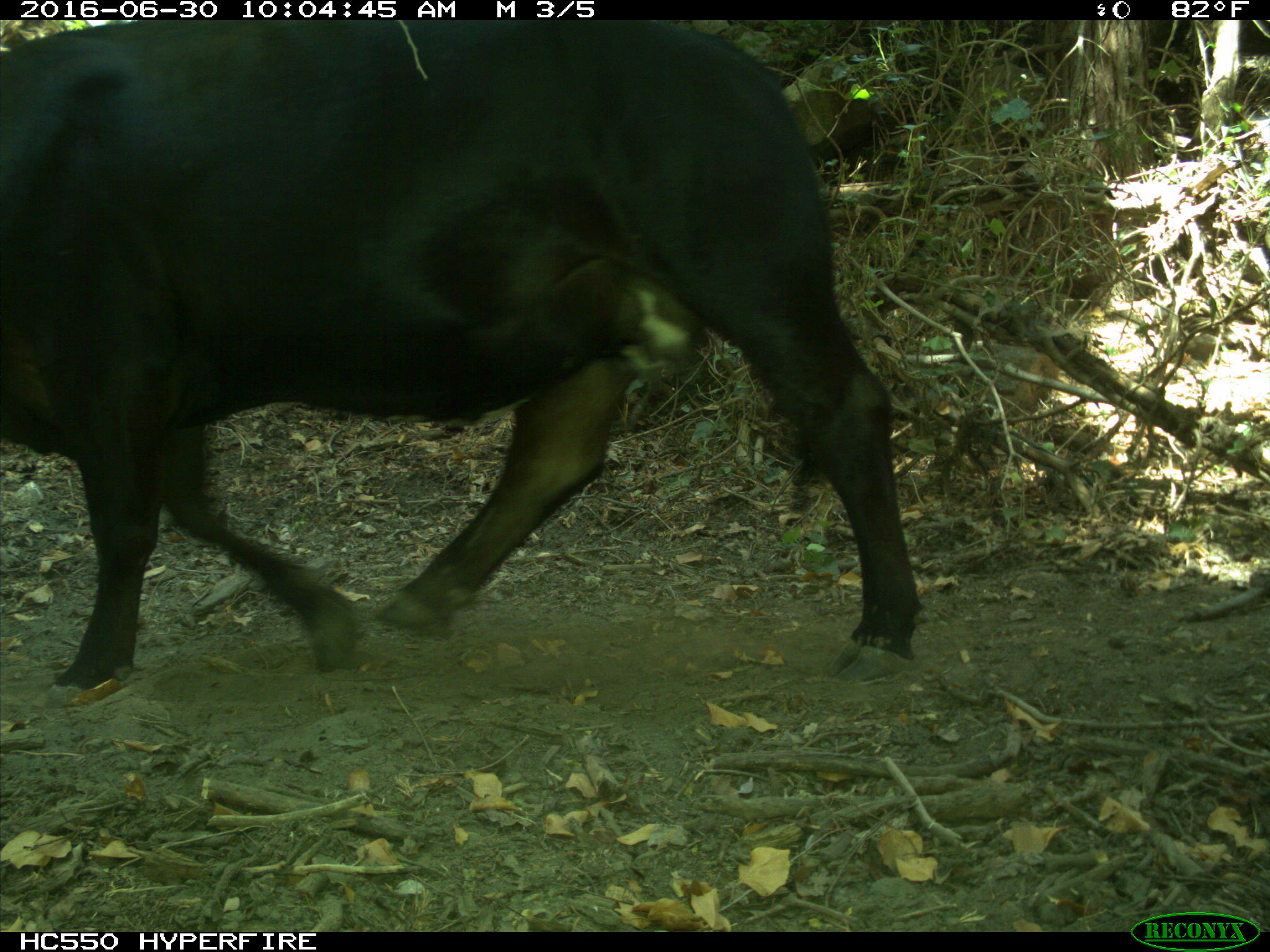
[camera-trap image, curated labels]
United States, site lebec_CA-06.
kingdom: Animalia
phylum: Chordata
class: Mammalia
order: Artiodactyla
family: Bovidae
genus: Bos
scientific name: Bos taurus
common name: domestic cow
Bos taurus (domestic cow).